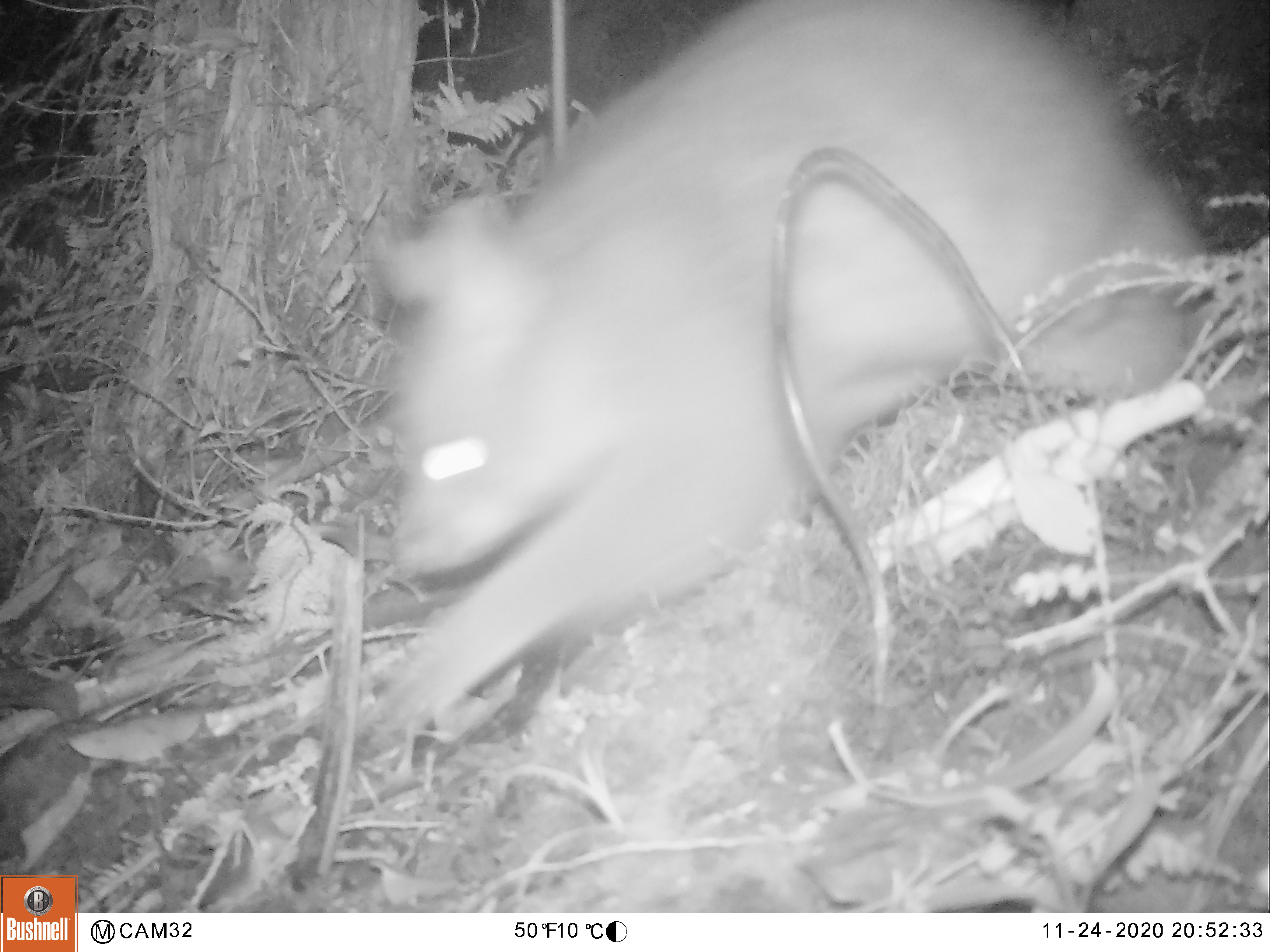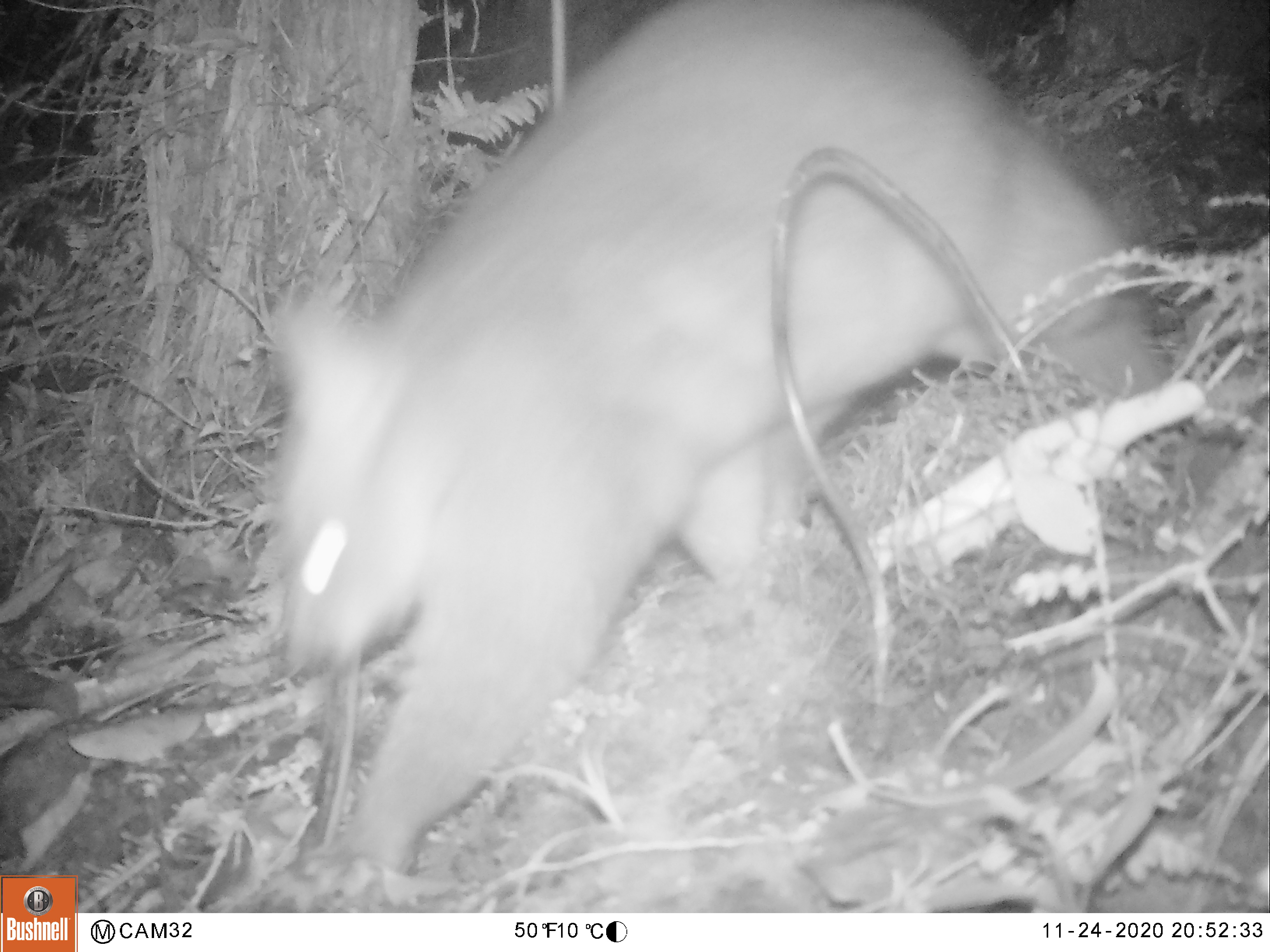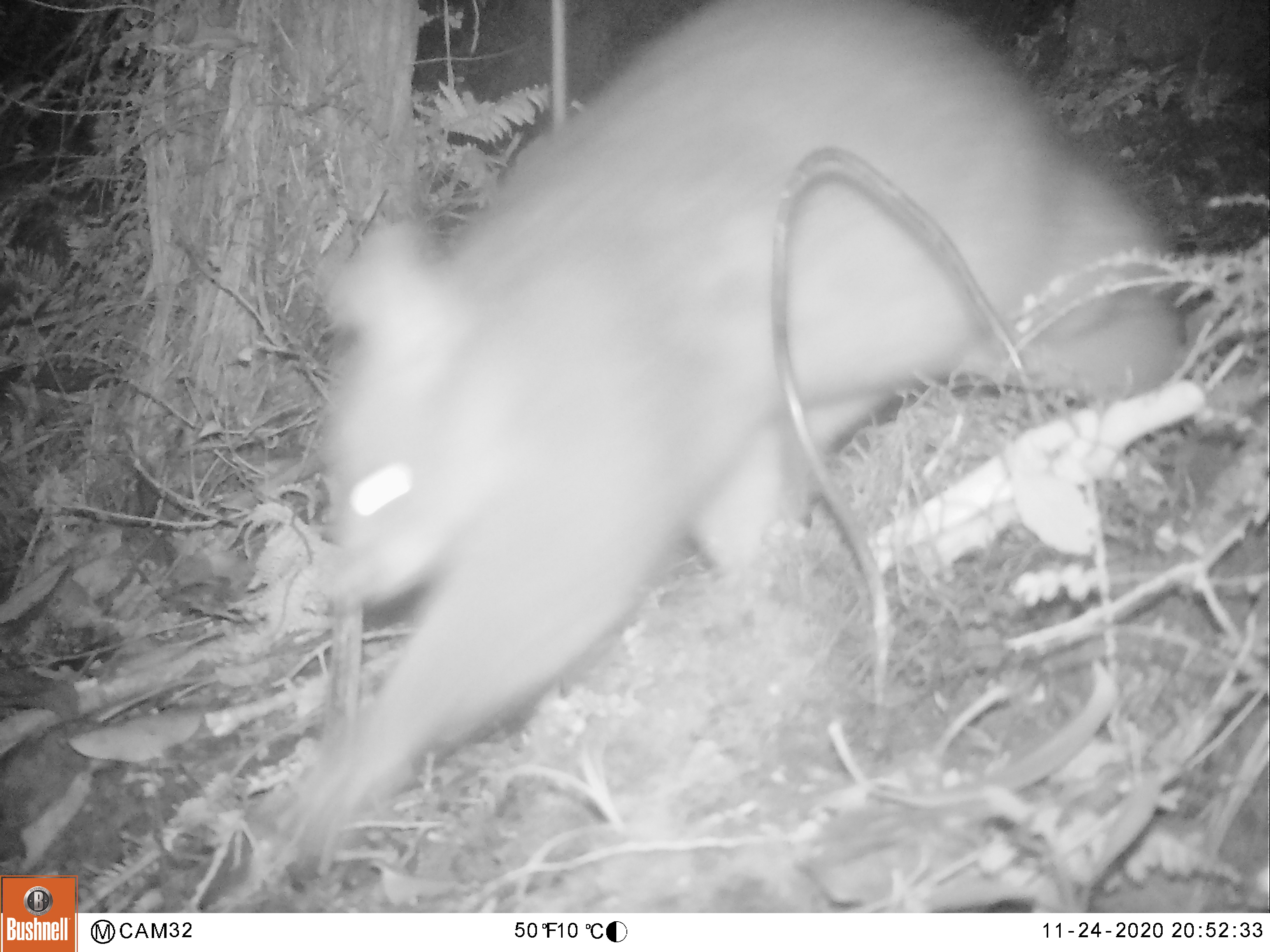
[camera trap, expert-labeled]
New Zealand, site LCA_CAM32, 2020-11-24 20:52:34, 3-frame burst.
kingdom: Animalia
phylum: Chordata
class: Mammalia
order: Diprotodontia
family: Phalangeridae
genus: Trichosurus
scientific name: Trichosurus vulpecula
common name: common brushtail possum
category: possum